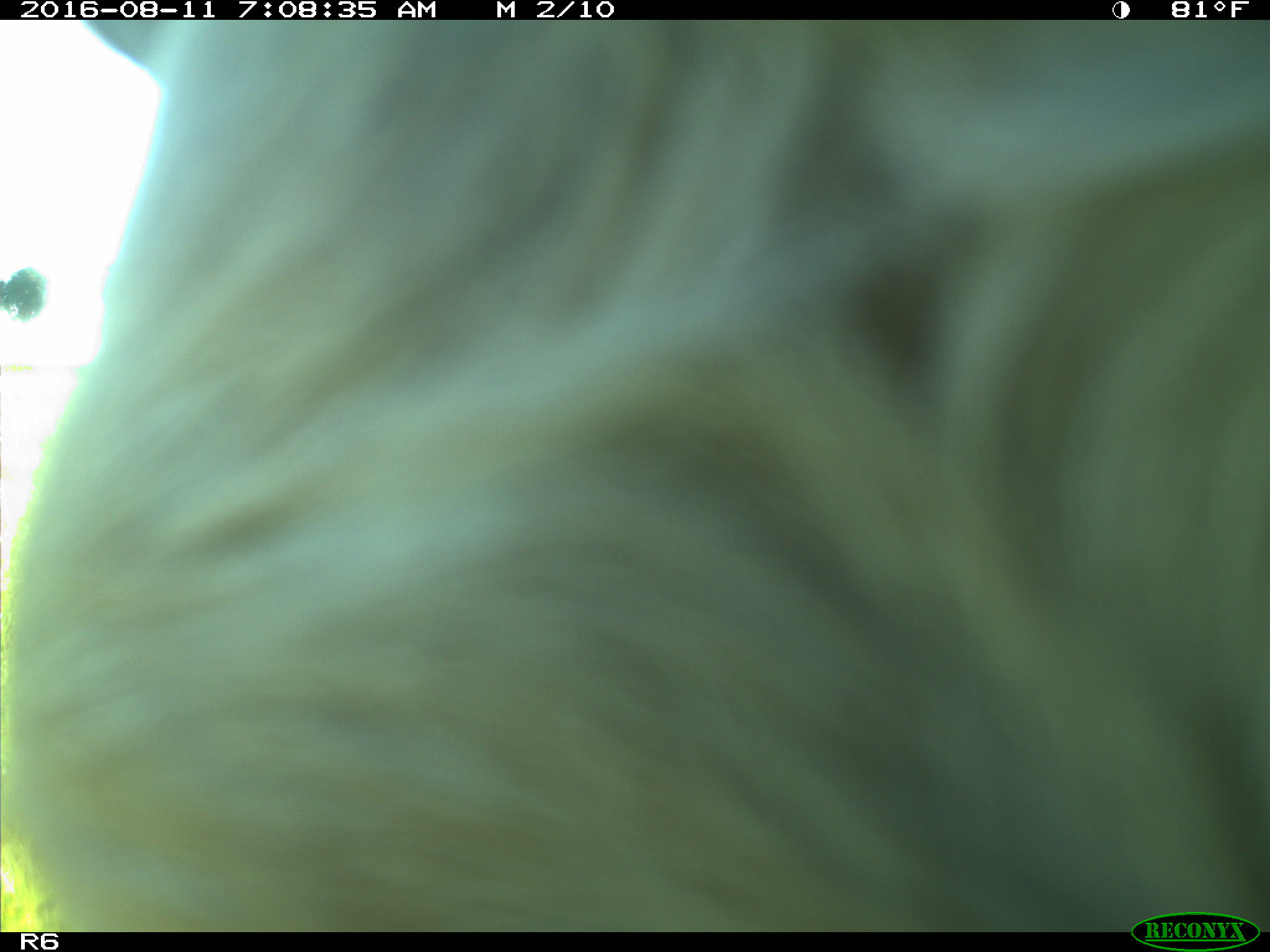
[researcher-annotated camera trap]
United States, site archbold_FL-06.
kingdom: Animalia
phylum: Chordata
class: Mammalia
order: Artiodactyla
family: Bovidae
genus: Bos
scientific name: Bos taurus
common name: domestic cow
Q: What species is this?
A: Bos taurus (domestic cow).